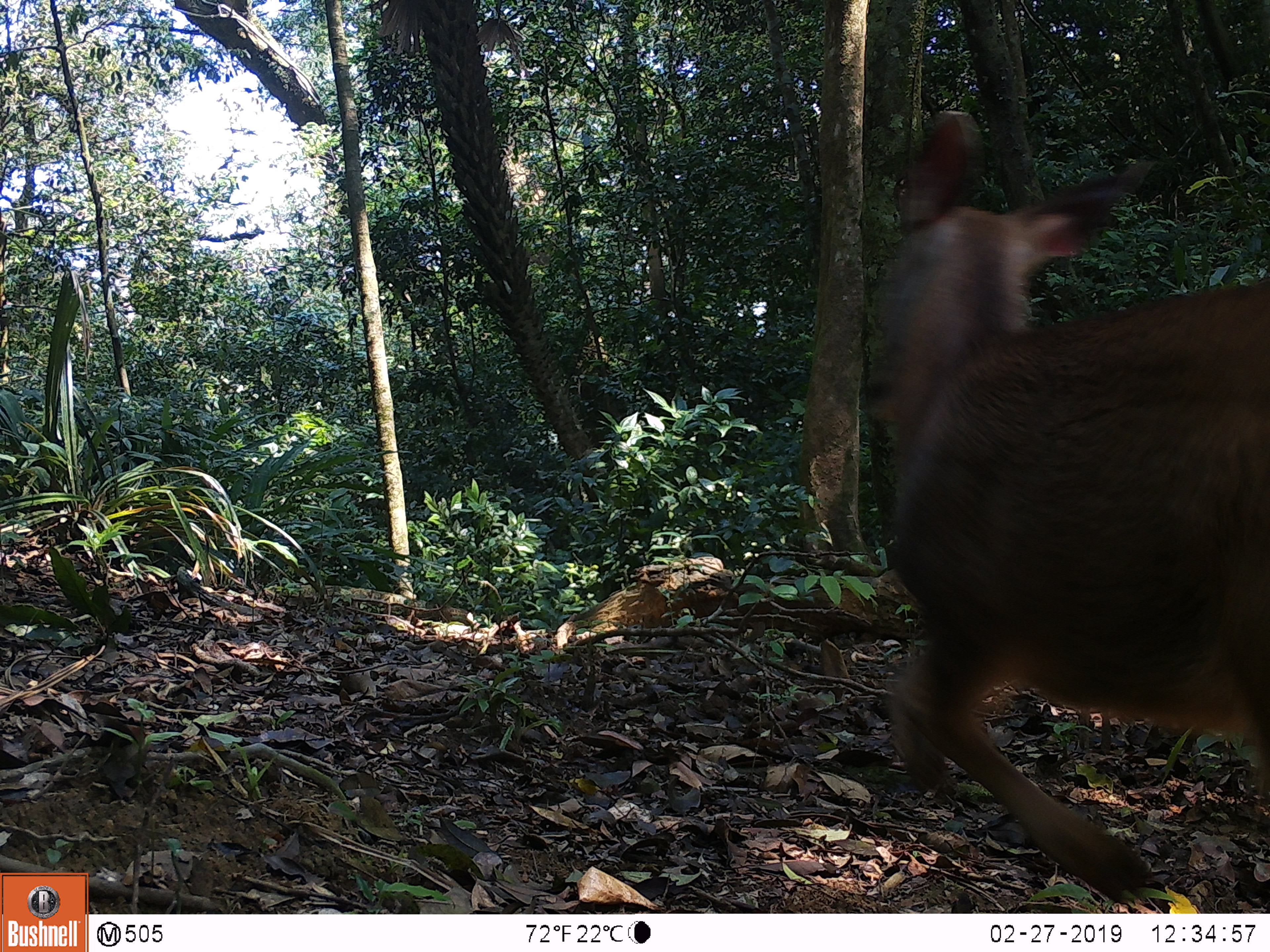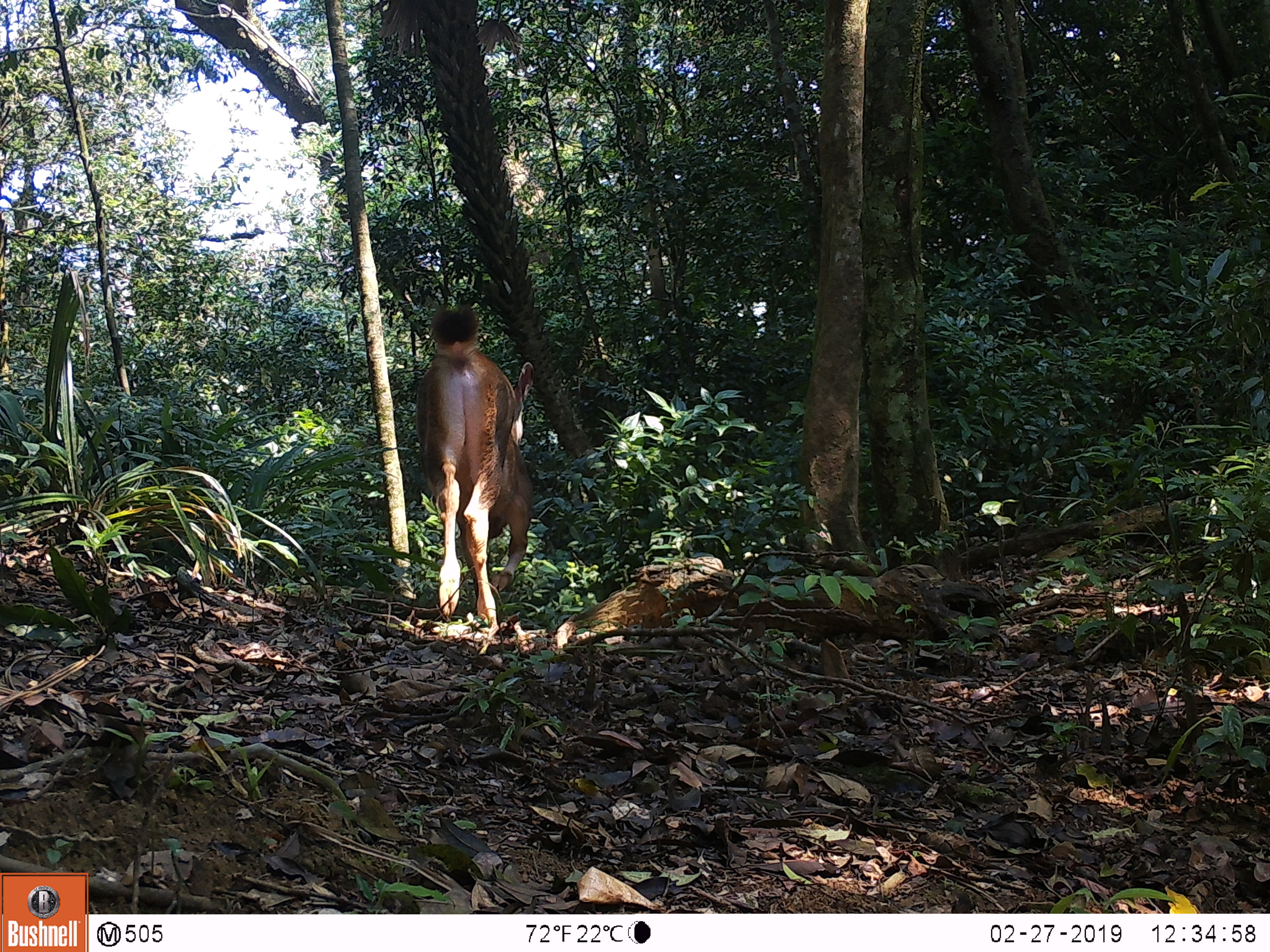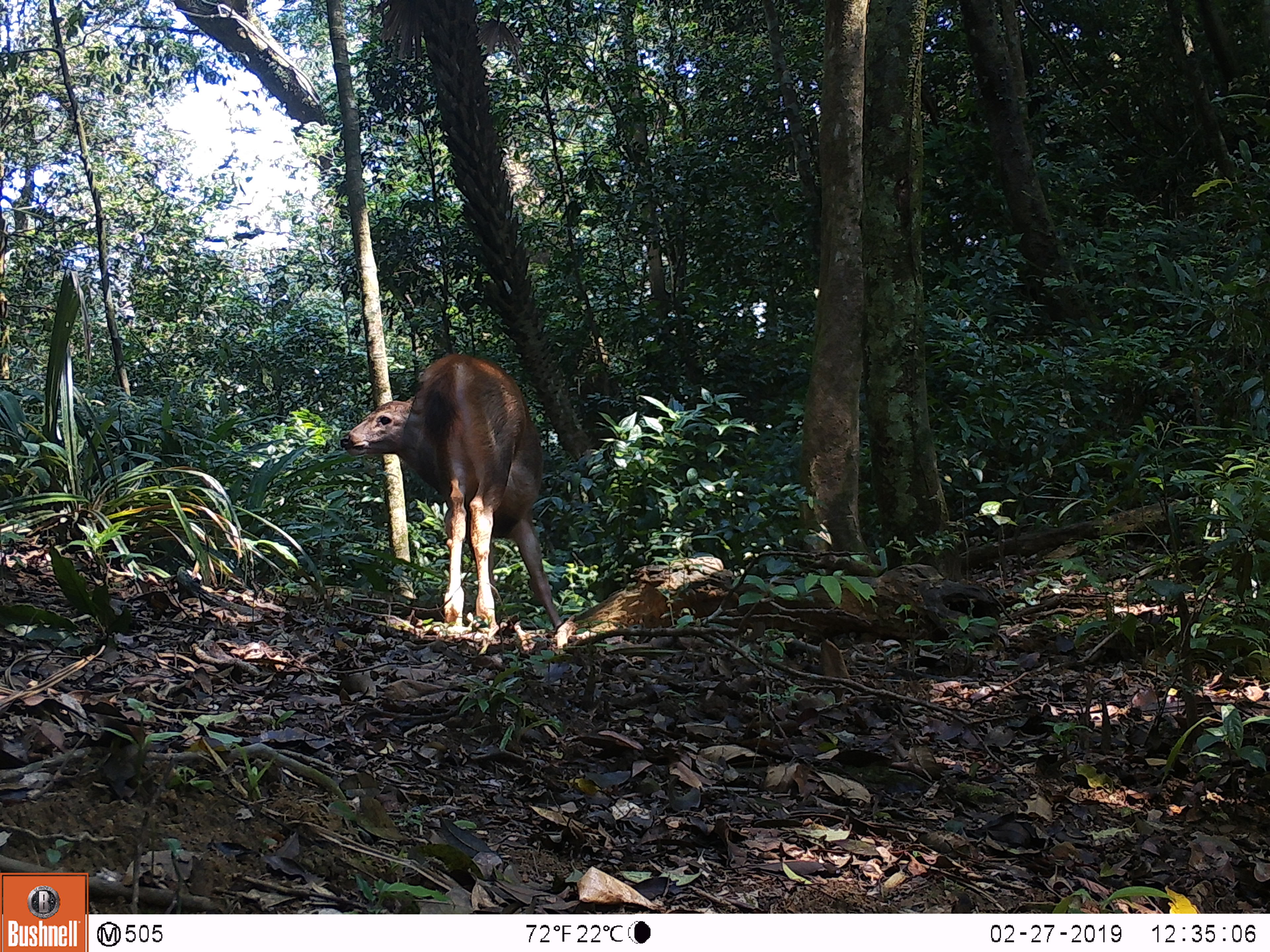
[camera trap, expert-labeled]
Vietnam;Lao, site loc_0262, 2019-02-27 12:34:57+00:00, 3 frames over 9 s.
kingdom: Animalia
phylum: Chordata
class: Mammalia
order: Artiodactyla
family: Cervidae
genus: Rusa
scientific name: Rusa unicolor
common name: sambar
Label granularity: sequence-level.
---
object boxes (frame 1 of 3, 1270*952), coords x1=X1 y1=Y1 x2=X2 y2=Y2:
sambar: x1=866 y1=113 x2=1270 y2=904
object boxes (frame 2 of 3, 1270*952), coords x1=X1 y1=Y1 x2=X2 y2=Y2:
sambar: x1=415 y1=301 x2=535 y2=628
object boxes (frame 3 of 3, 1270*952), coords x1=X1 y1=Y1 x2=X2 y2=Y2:
sambar: x1=339 y1=353 x2=561 y2=631